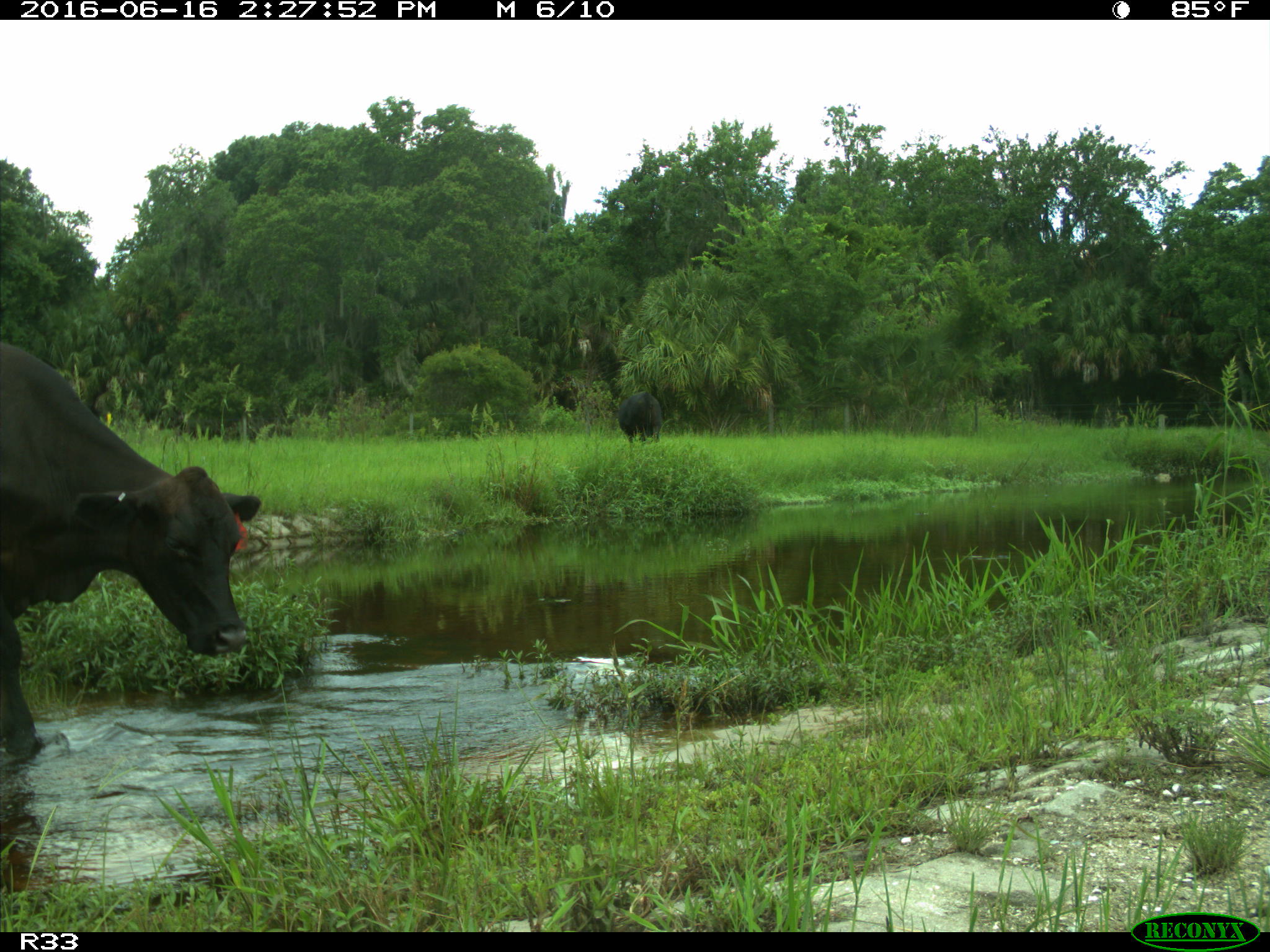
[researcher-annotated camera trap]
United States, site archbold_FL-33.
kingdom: Animalia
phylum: Chordata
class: Mammalia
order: Artiodactyla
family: Bovidae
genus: Bos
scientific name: Bos taurus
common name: domestic cow